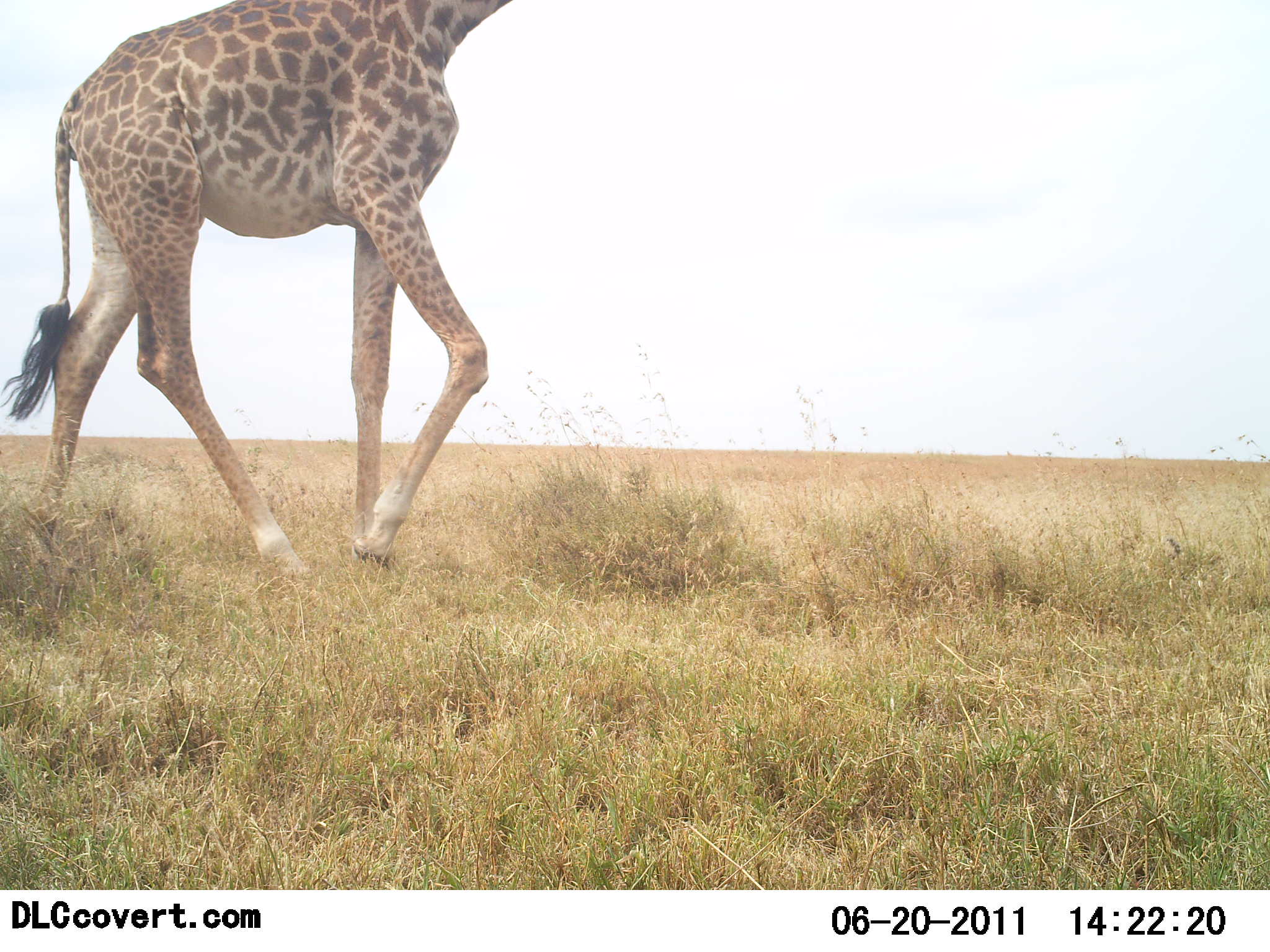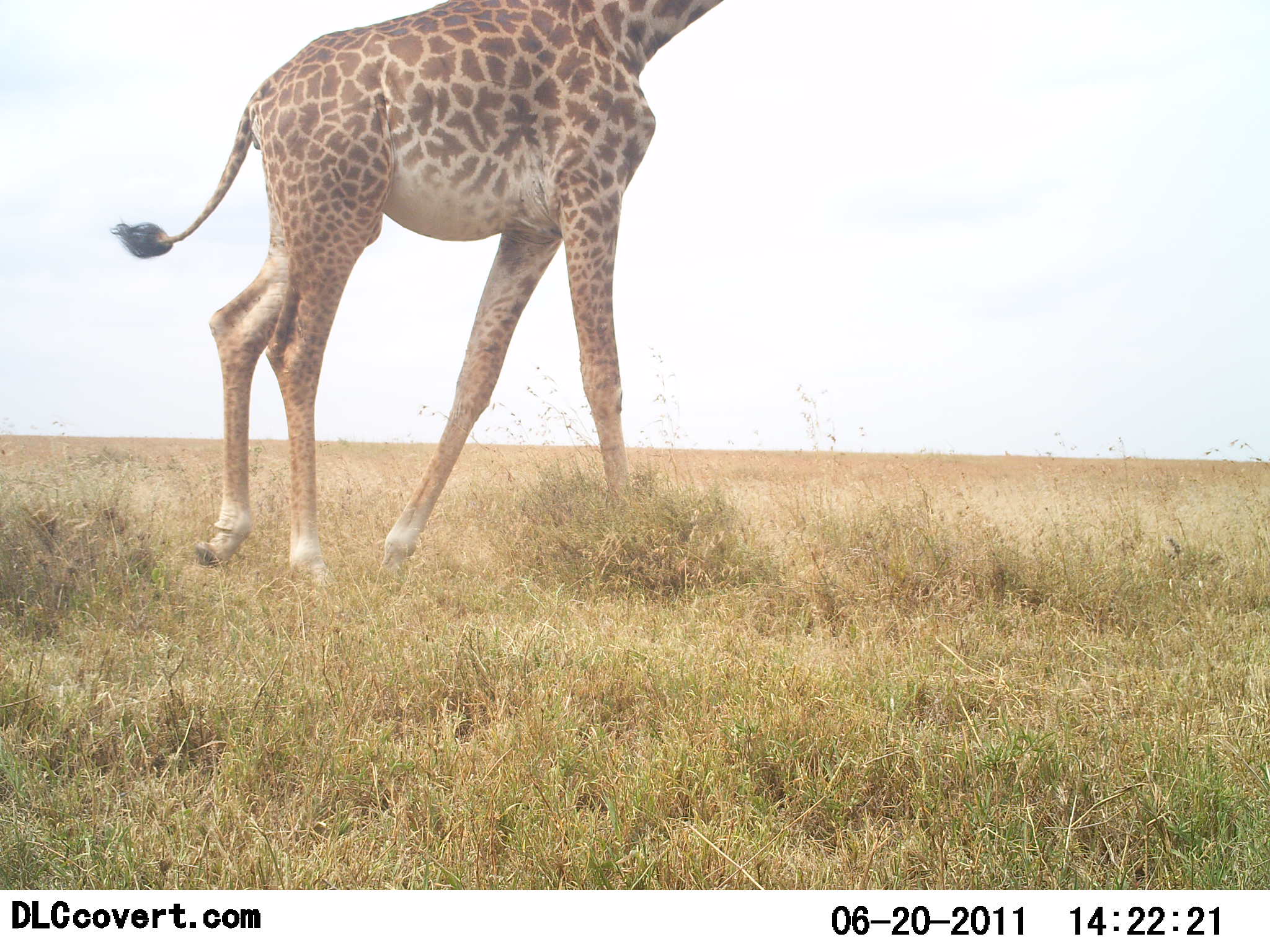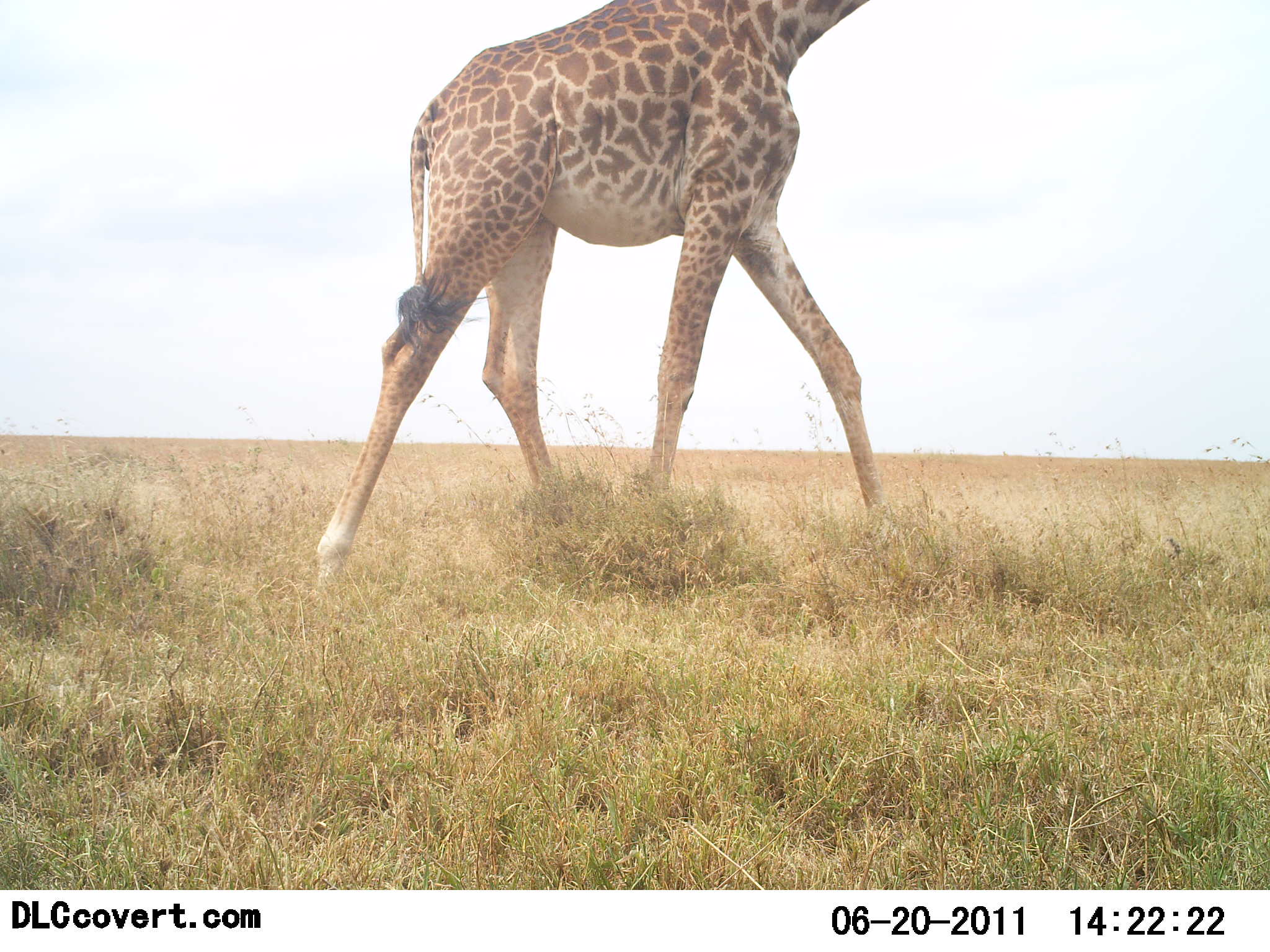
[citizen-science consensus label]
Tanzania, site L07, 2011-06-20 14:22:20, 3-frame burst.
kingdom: Animalia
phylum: Chordata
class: Mammalia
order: Artiodactyla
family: Giraffidae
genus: Giraffa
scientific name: Giraffa camelopardalis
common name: giraffe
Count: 1.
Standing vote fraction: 8%.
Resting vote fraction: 0%.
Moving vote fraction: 92%.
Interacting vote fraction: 0%.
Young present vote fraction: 0%.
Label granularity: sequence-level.